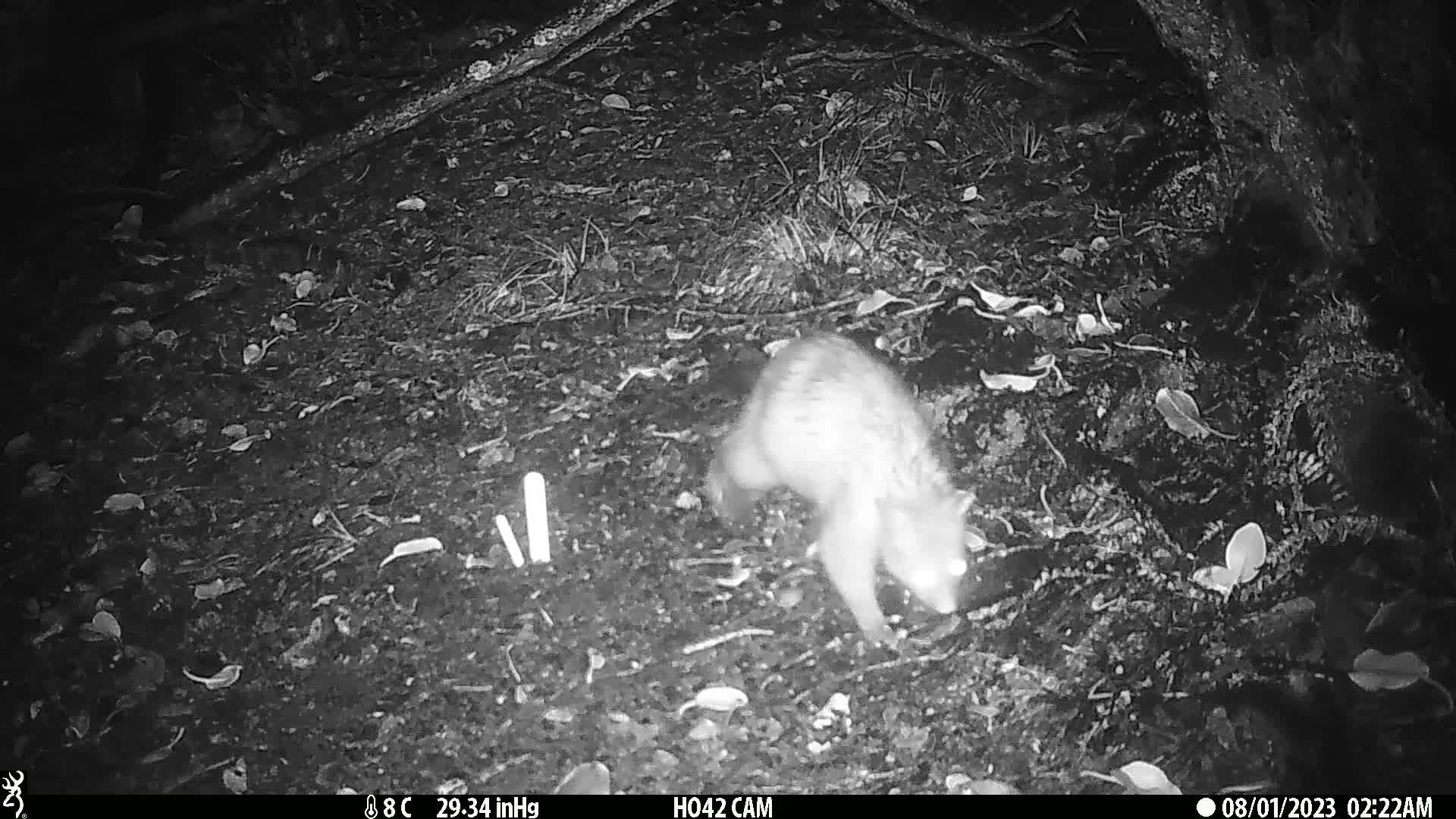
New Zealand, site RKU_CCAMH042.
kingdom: Animalia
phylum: Chordata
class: Mammalia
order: Diprotodontia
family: Phalangeridae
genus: Trichosurus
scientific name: Trichosurus vulpecula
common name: common brushtail possum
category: possum